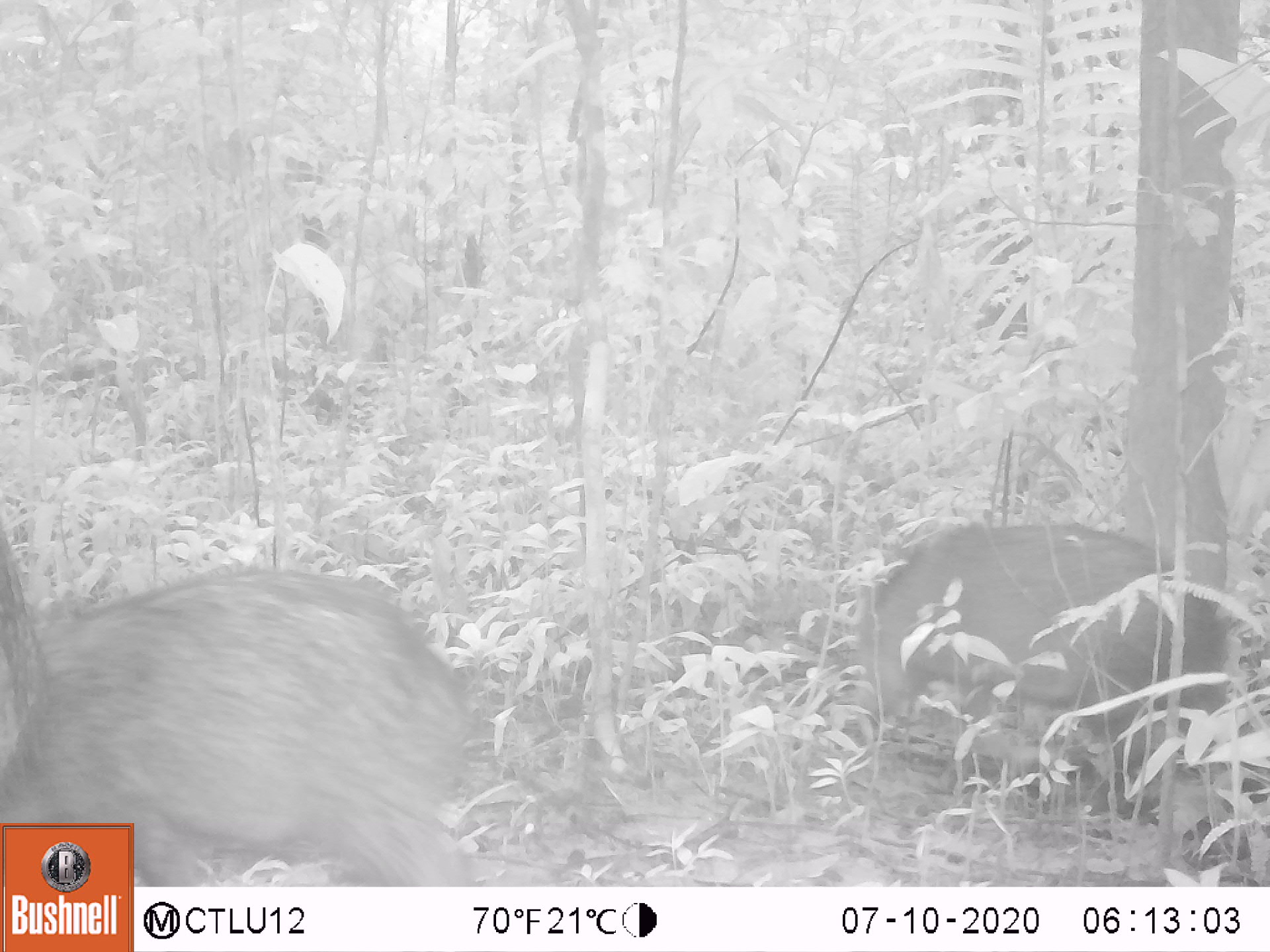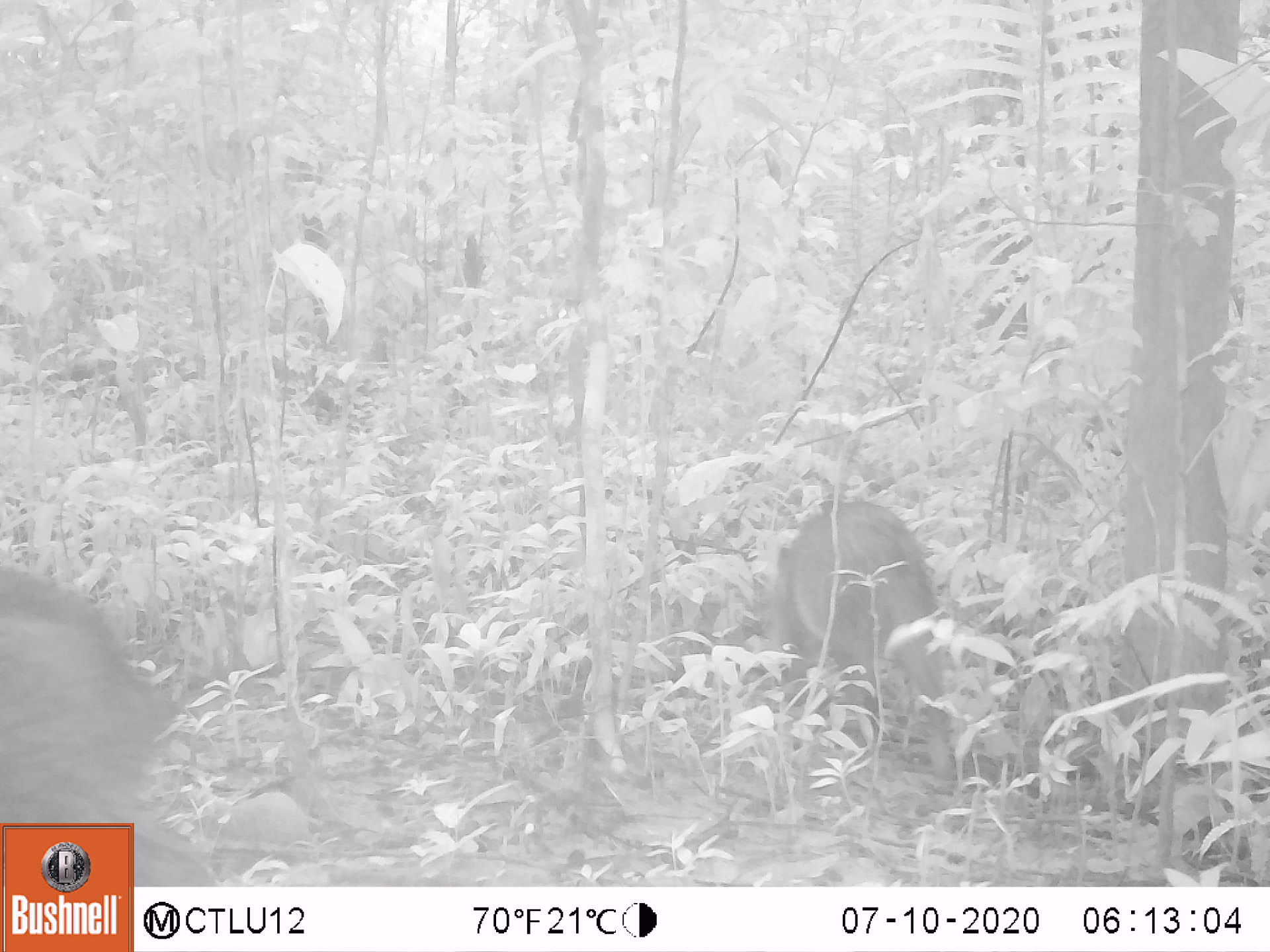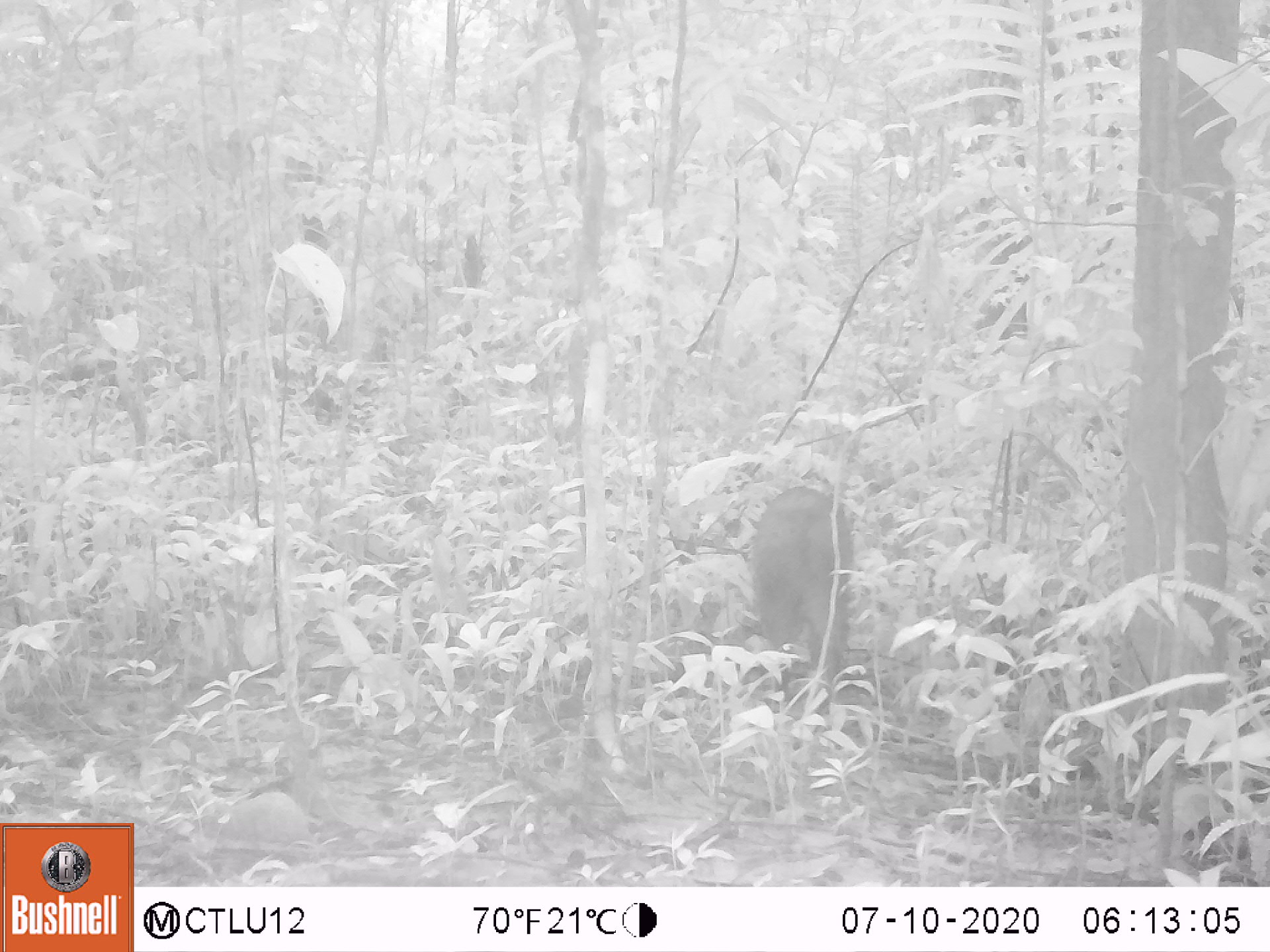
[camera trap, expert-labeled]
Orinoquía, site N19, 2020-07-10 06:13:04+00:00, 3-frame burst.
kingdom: Animalia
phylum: Chordata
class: Mammalia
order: Artiodactyla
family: Tayassuidae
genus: Pecari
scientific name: Pecari tajacu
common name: collared peccary